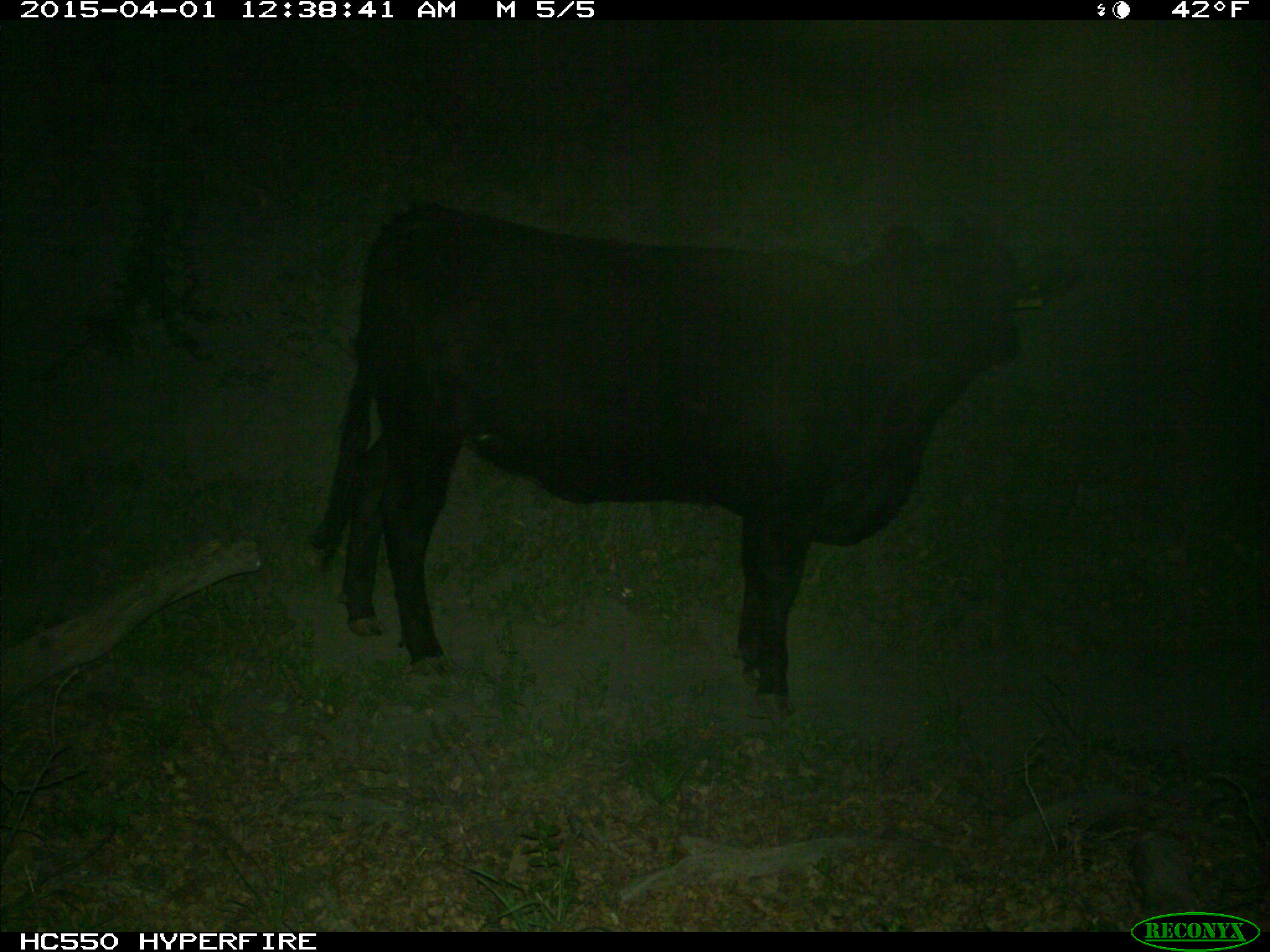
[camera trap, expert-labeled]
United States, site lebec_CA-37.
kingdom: Animalia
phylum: Chordata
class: Mammalia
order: Artiodactyla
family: Bovidae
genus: Bos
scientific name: Bos taurus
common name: domestic cow